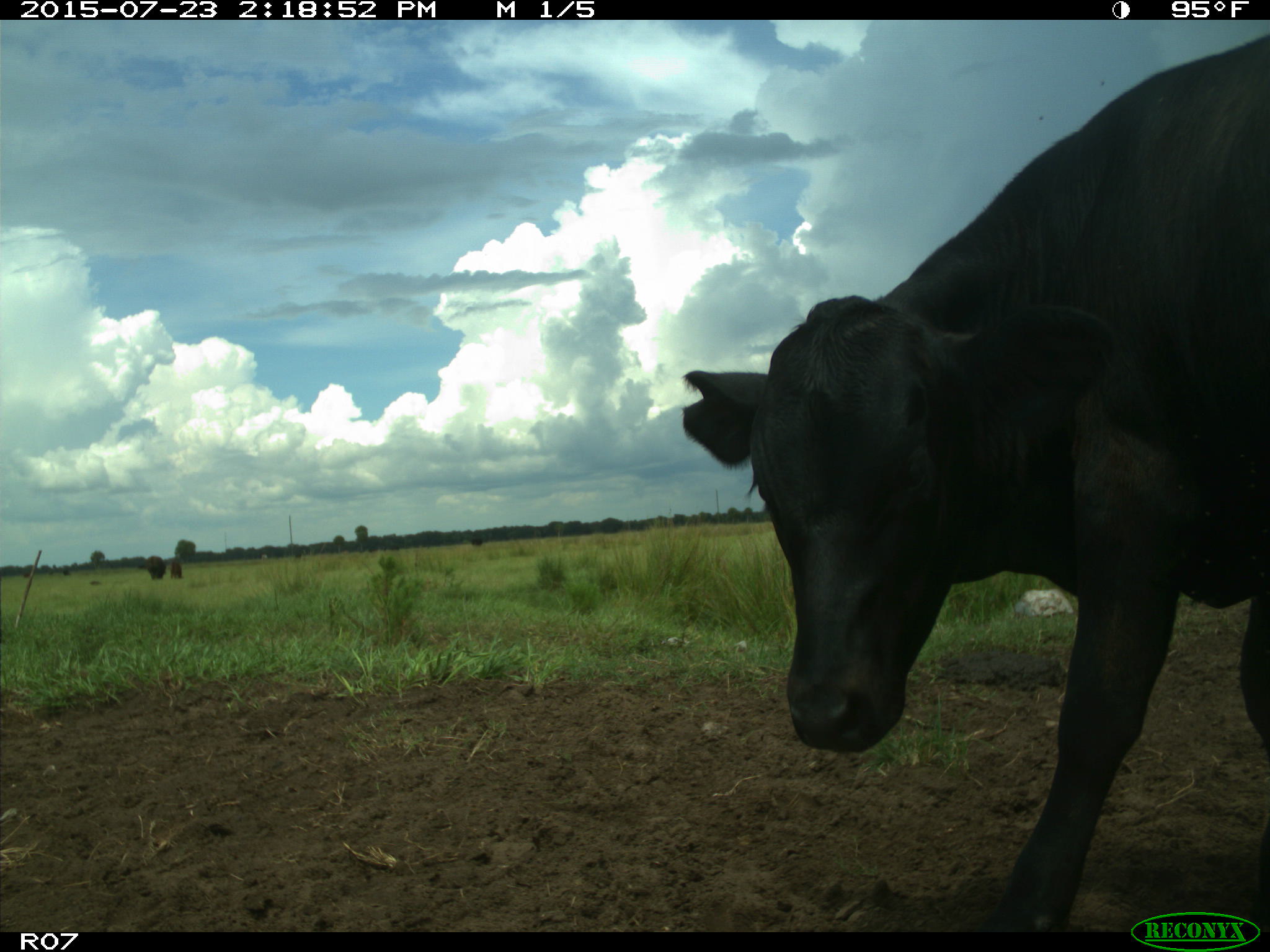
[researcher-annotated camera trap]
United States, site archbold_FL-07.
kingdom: Animalia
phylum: Chordata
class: Mammalia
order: Artiodactyla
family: Bovidae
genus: Bos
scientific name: Bos taurus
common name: domestic cow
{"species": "Bos taurus (domestic cow)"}